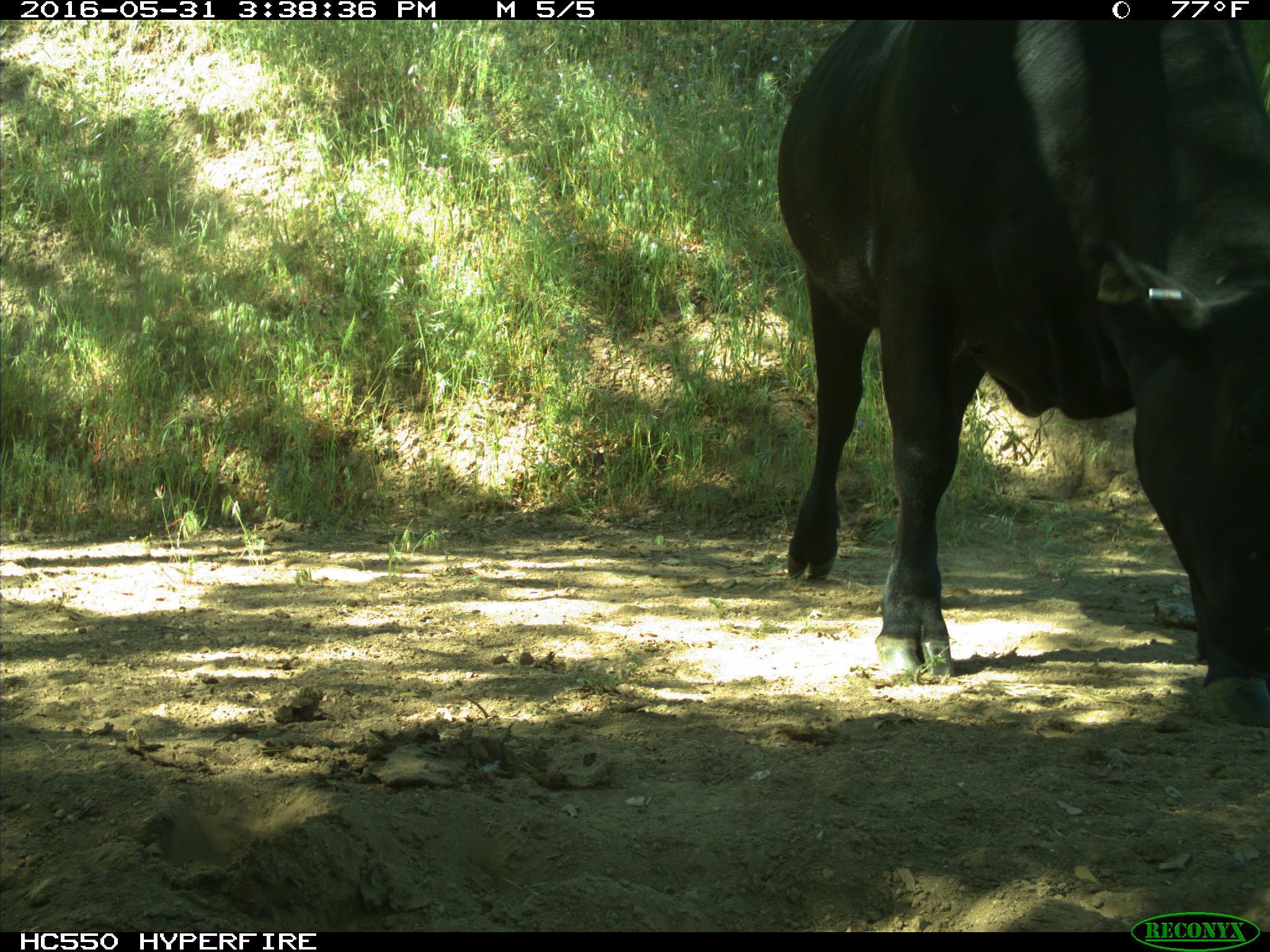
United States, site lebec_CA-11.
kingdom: Animalia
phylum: Chordata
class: Mammalia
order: Artiodactyla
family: Bovidae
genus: Bos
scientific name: Bos taurus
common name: domestic cow